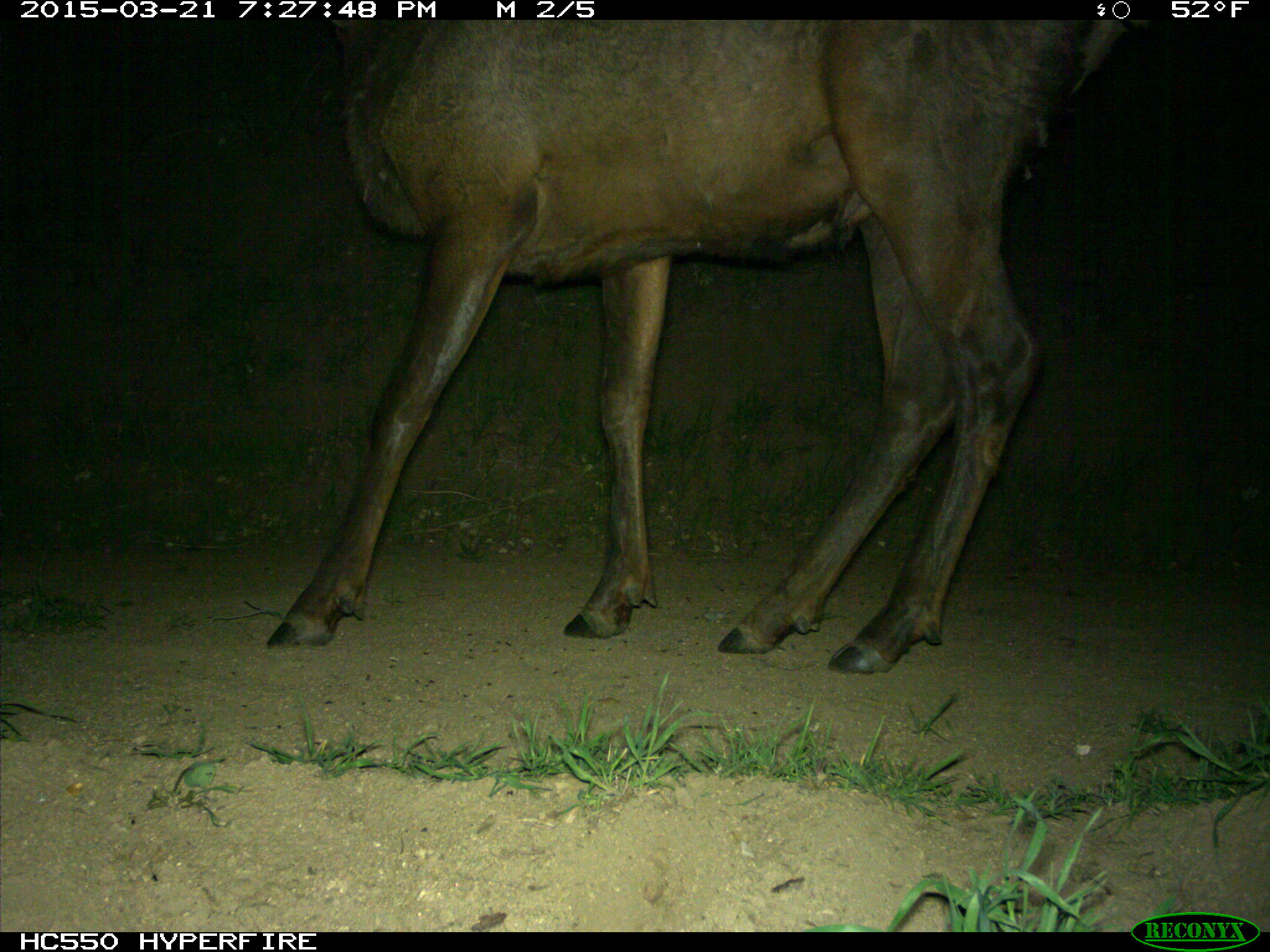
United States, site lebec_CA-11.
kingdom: Animalia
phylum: Chordata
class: Mammalia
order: Artiodactyla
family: Cervidae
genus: Cervus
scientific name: Cervus canadensis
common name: elk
Cervus canadensis (elk).